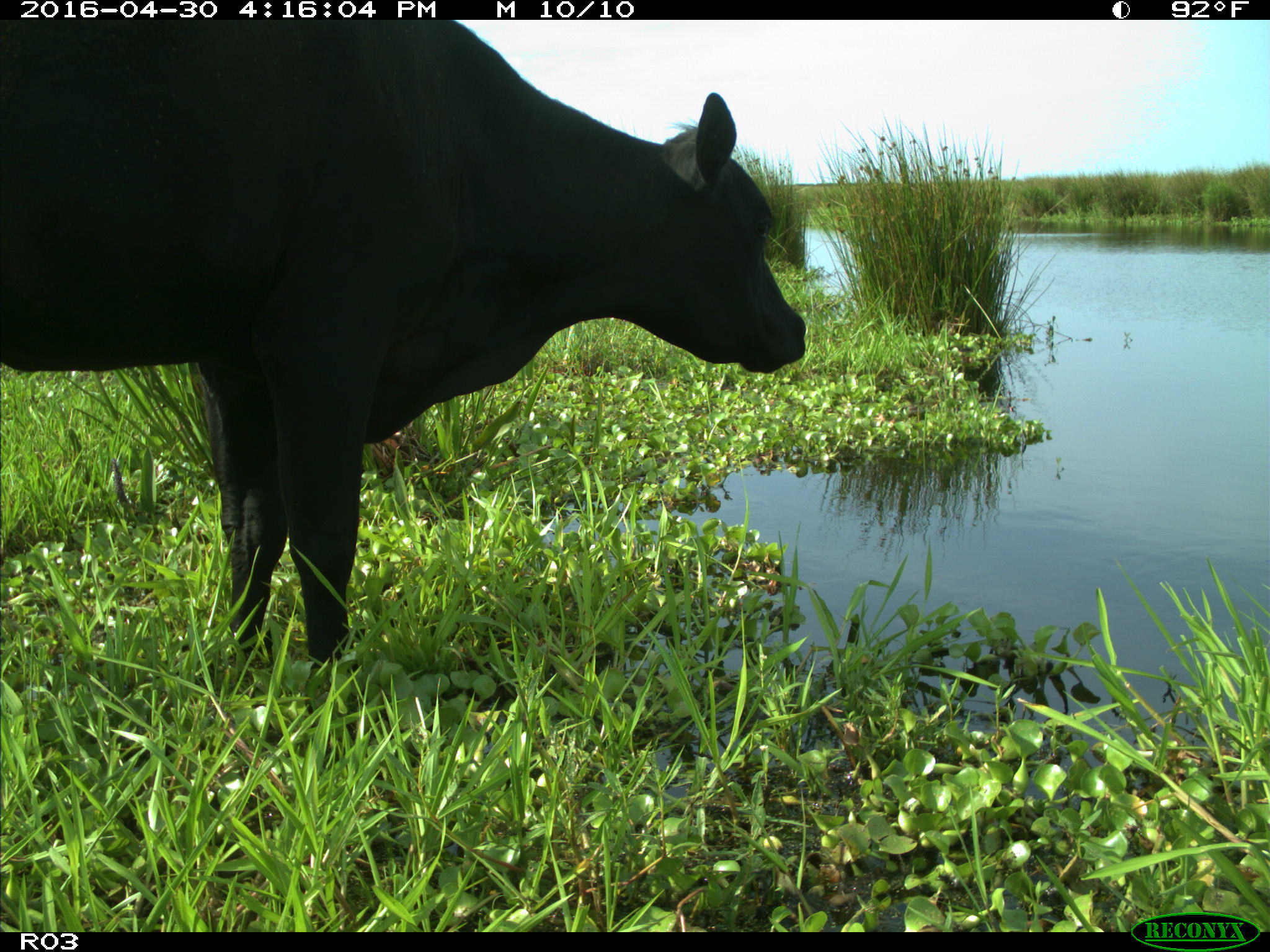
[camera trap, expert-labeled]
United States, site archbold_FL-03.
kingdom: Animalia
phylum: Chordata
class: Mammalia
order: Artiodactyla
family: Bovidae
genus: Bos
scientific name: Bos taurus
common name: domestic cow